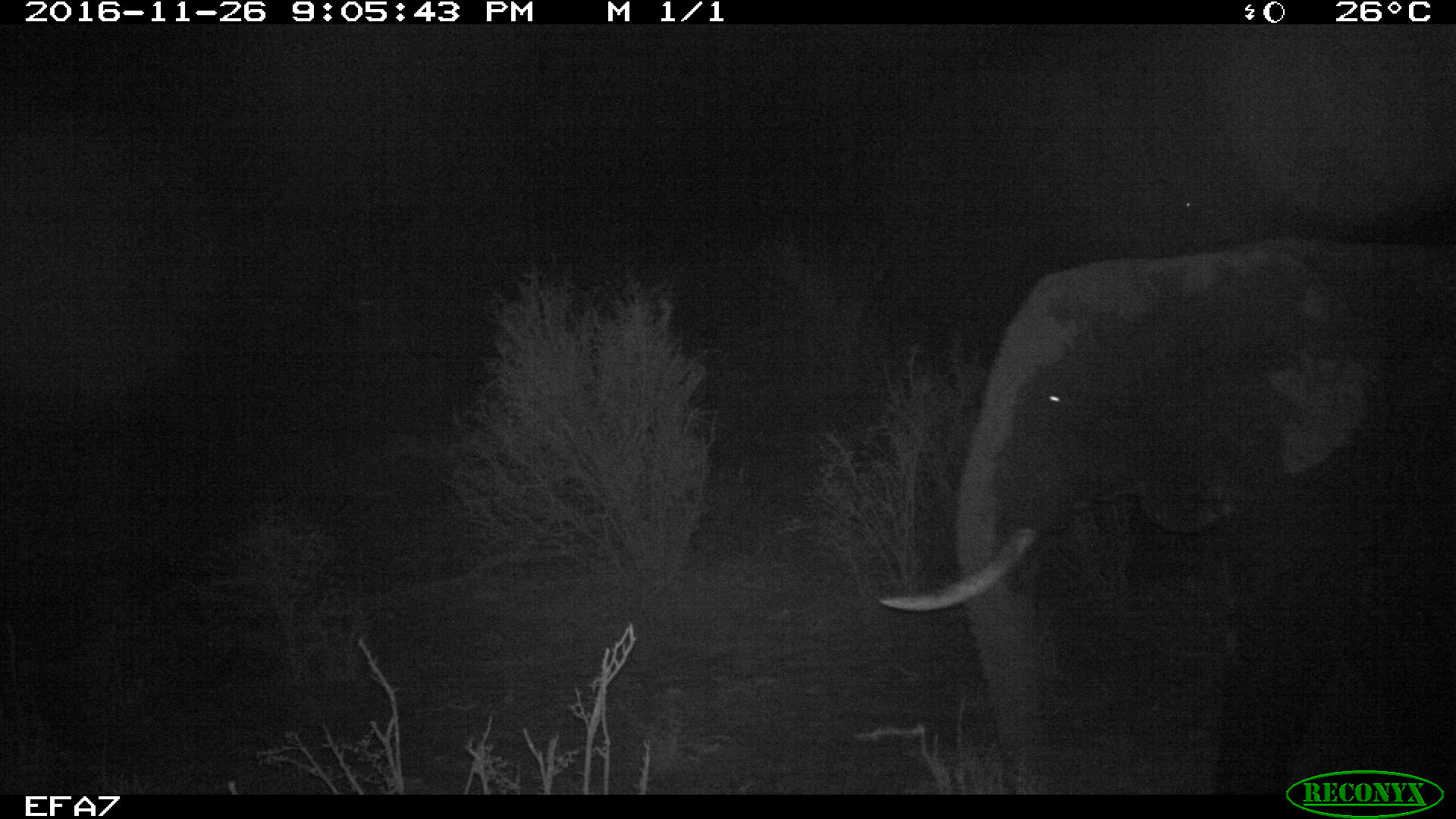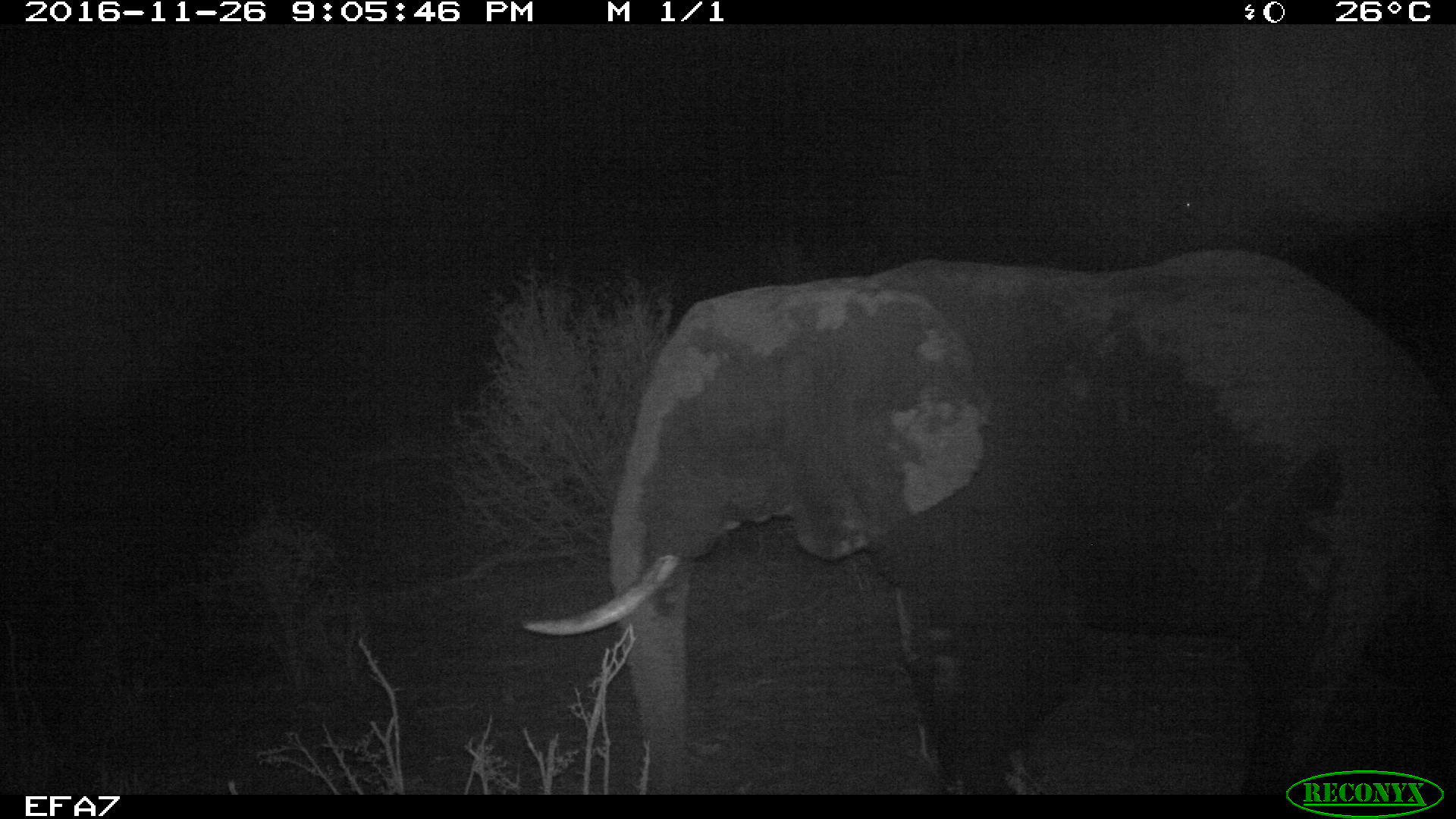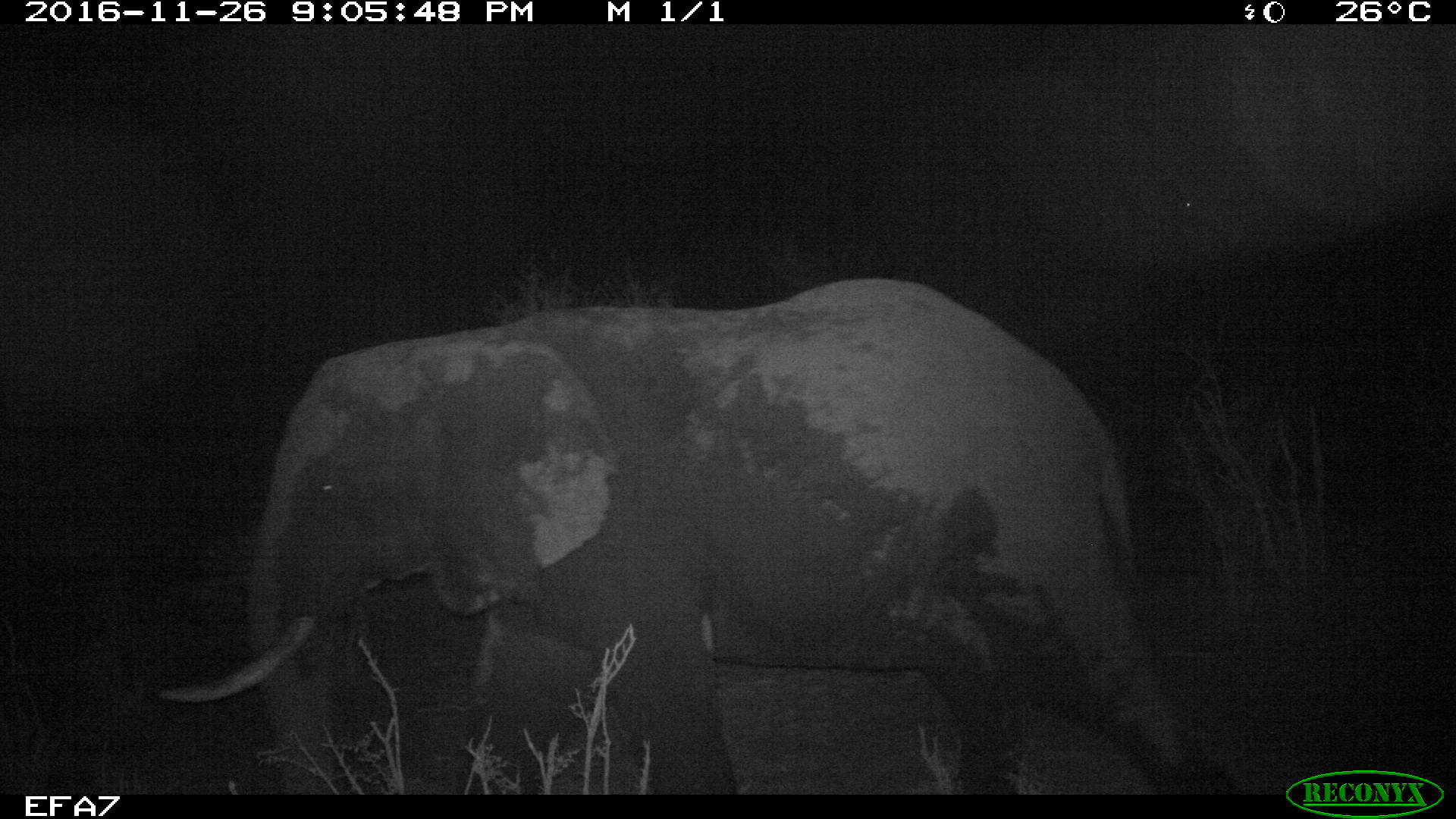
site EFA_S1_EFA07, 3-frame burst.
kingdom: Animalia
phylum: Chordata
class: Mammalia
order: Proboscidea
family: Elephantidae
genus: Loxodonta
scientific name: Loxodonta africana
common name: african bush elephant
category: elephant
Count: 1.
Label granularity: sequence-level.